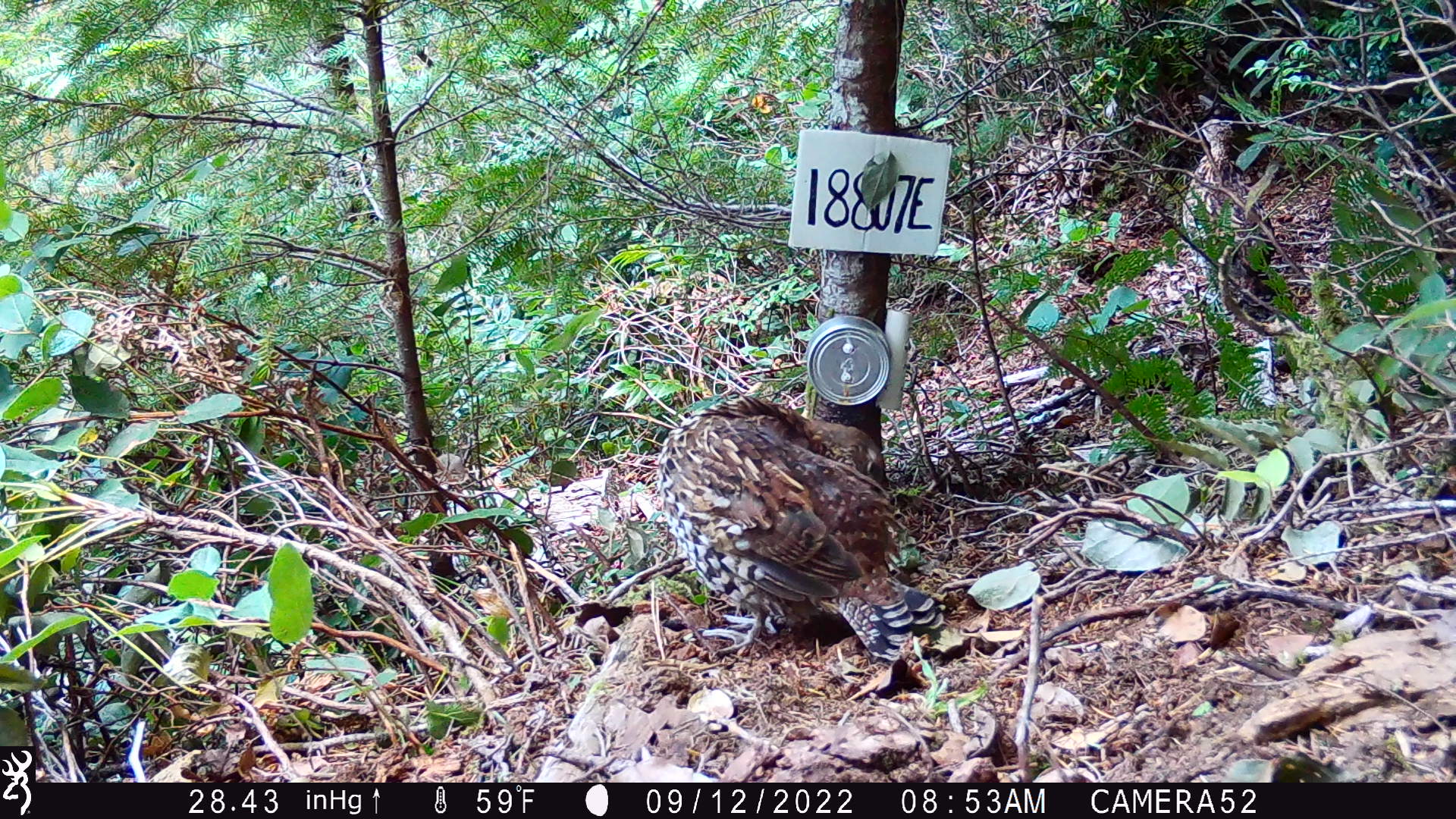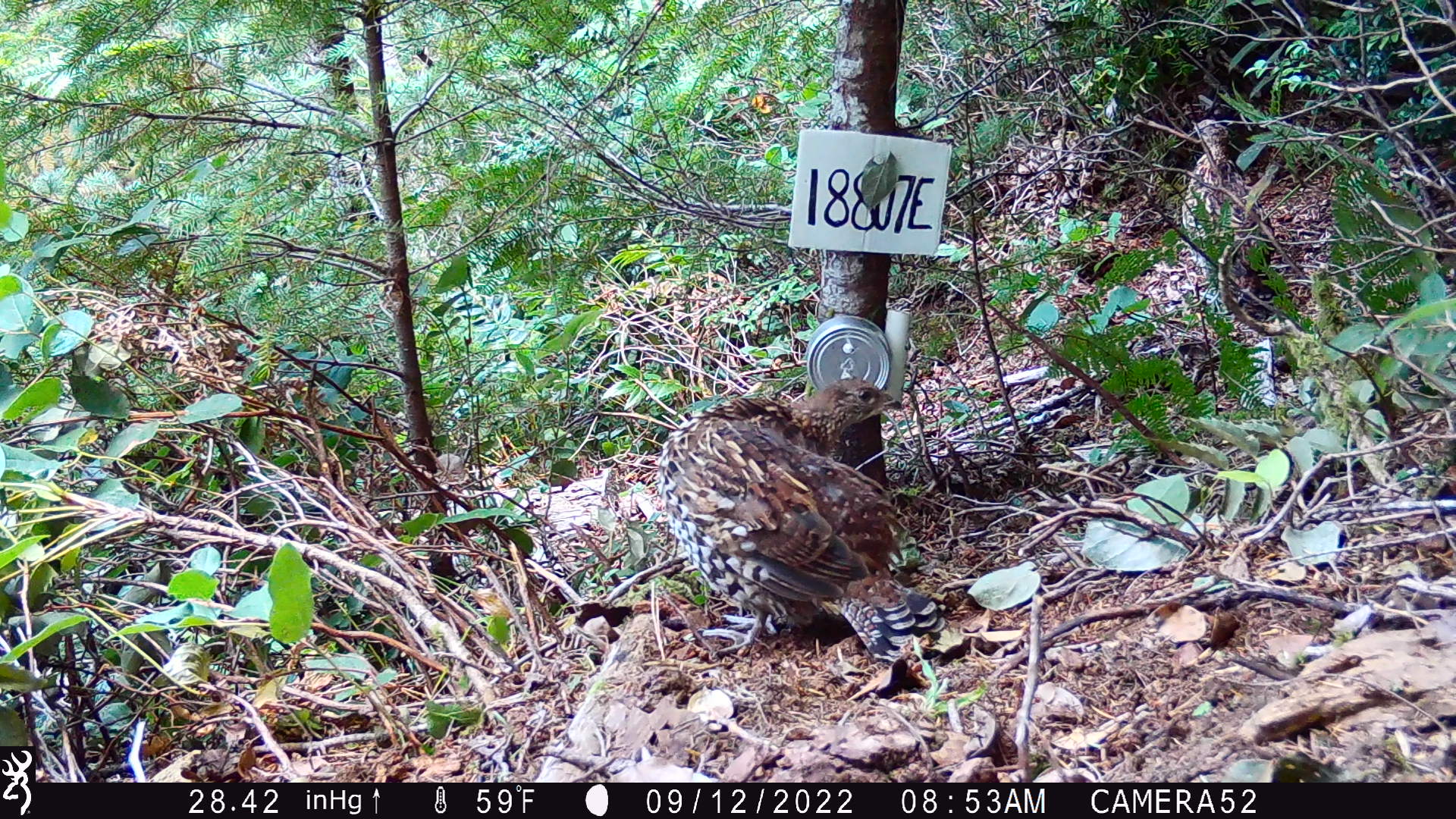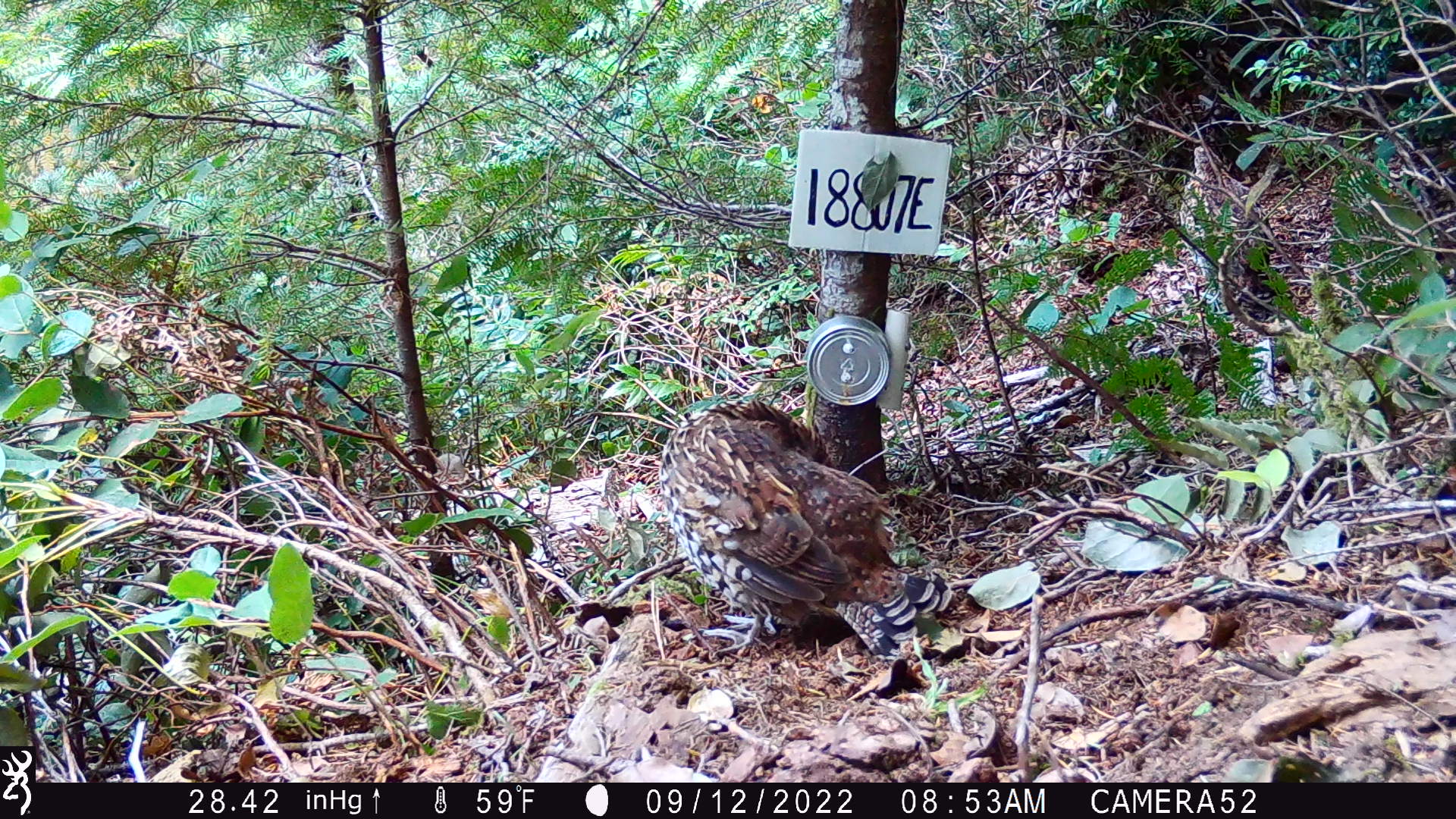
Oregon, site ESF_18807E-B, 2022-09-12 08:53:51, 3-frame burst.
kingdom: Animalia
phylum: Chordata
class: Aves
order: Galliformes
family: Phasianidae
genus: Bonasa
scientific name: Bonasa umbellus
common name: ruffed grouse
Ruffed grouse (Bonasa umbellus).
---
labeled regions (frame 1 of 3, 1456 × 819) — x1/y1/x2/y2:
ruffed grouse: 646/391/955/654; 1176/118/1277/323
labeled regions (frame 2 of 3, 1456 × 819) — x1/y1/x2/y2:
ruffed grouse: 650/373/956/670; 1176/112/1273/316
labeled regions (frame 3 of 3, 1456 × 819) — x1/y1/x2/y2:
ruffed grouse: 646/396/959/655; 1178/139/1270/314